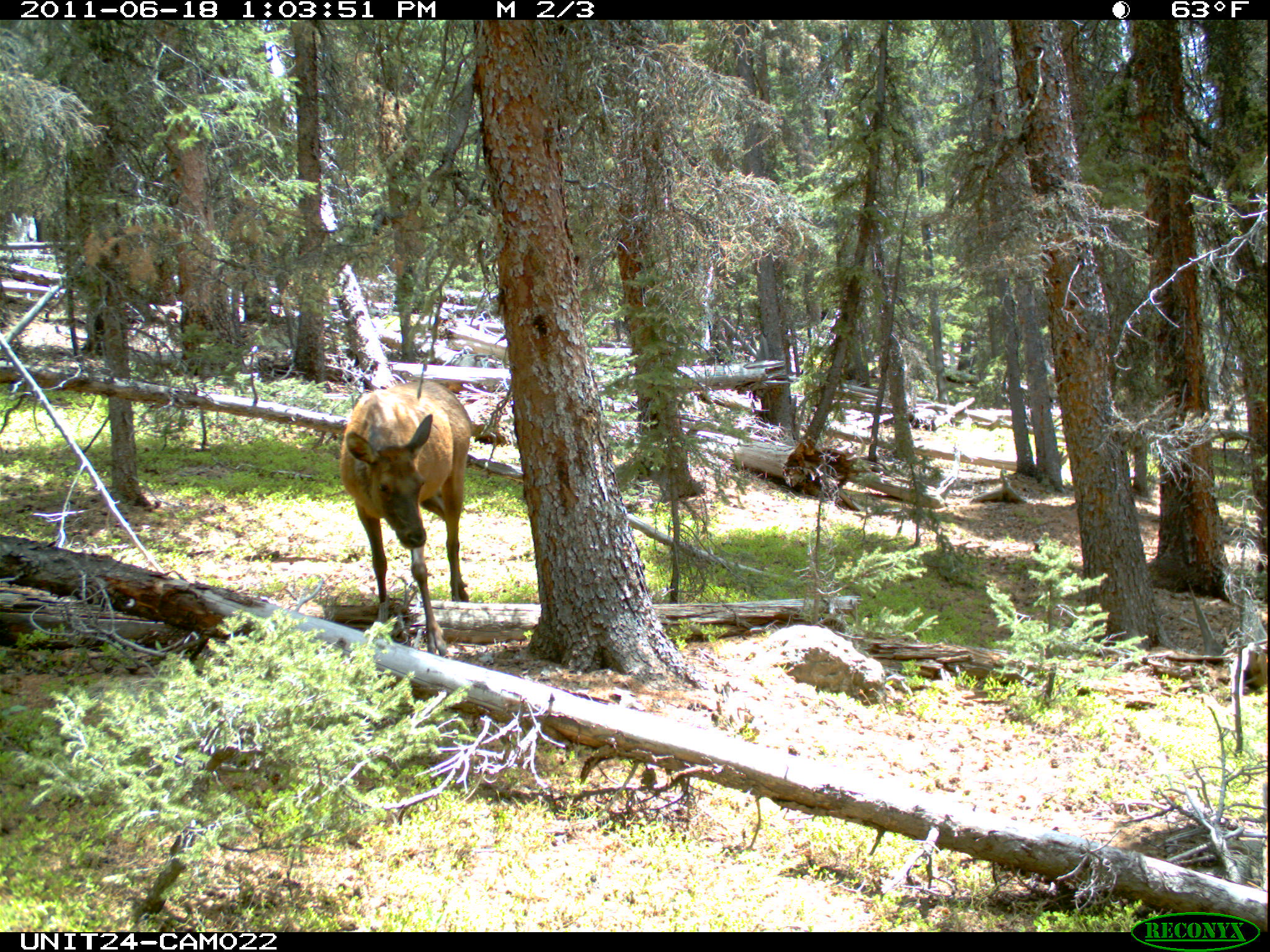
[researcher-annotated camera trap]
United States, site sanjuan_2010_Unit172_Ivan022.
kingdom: Animalia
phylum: Chordata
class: Mammalia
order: Artiodactyla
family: Cervidae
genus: Cervus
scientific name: Cervus elaphus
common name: red deer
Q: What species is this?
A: Cervus elaphus (red deer).